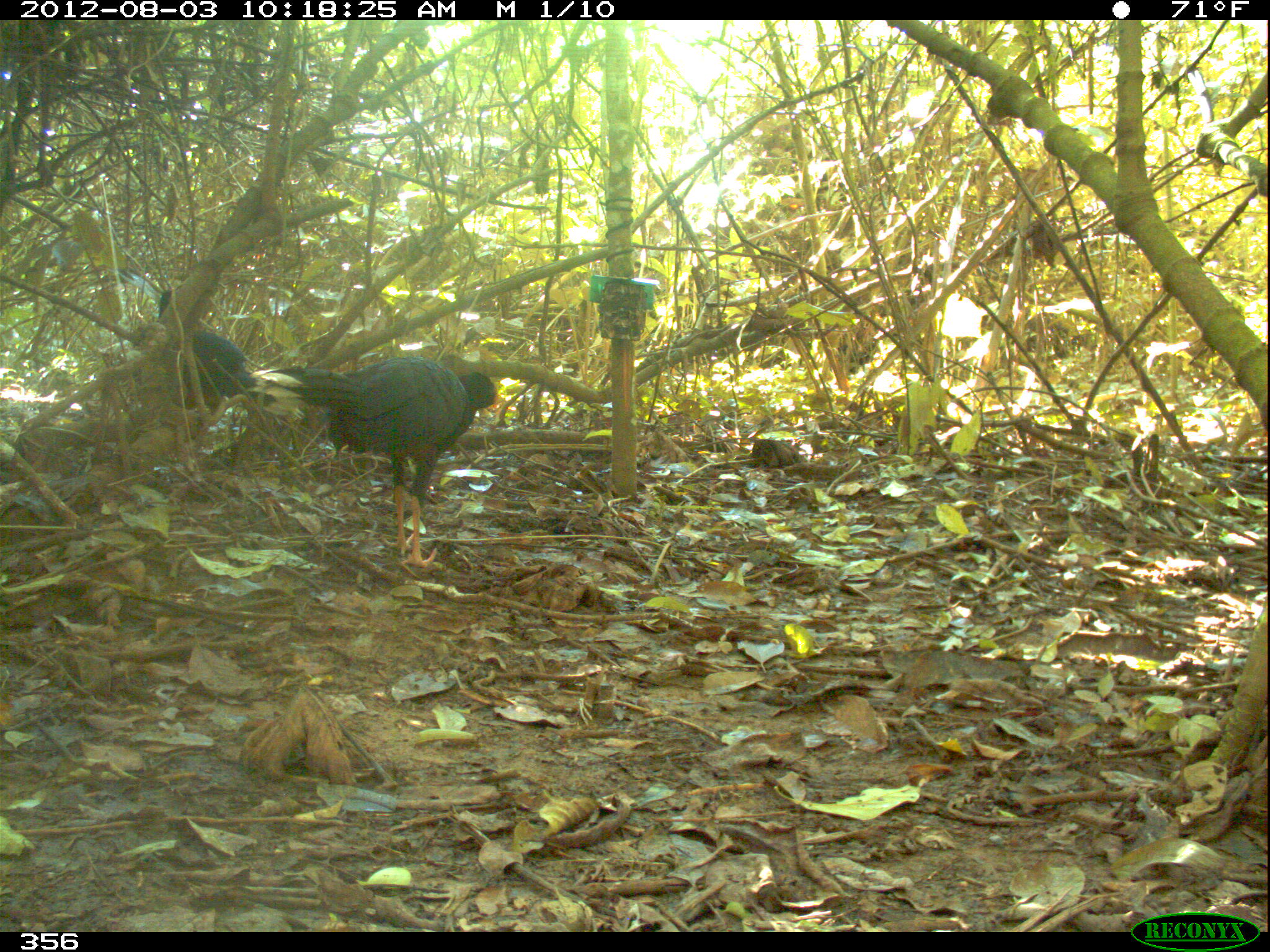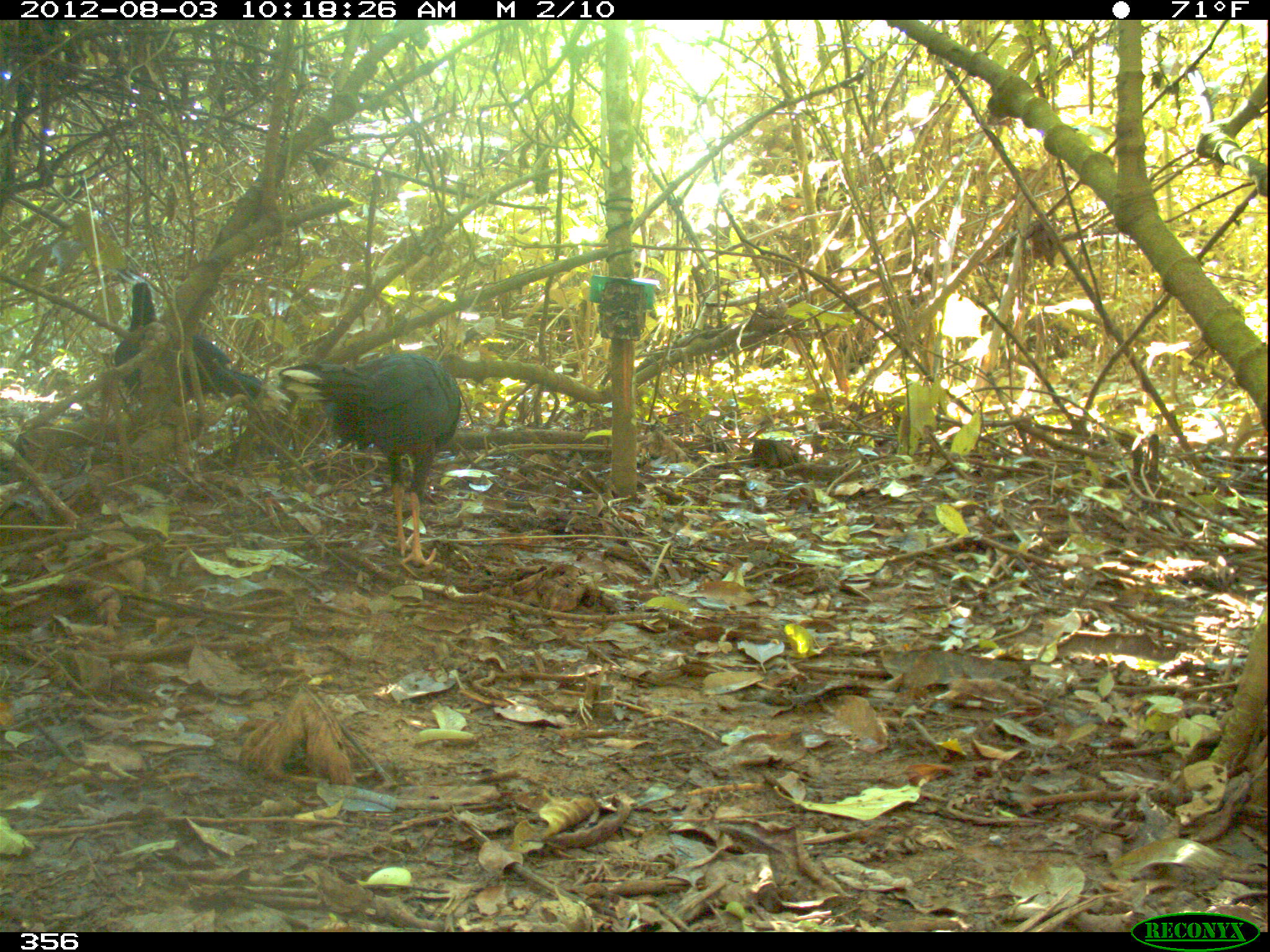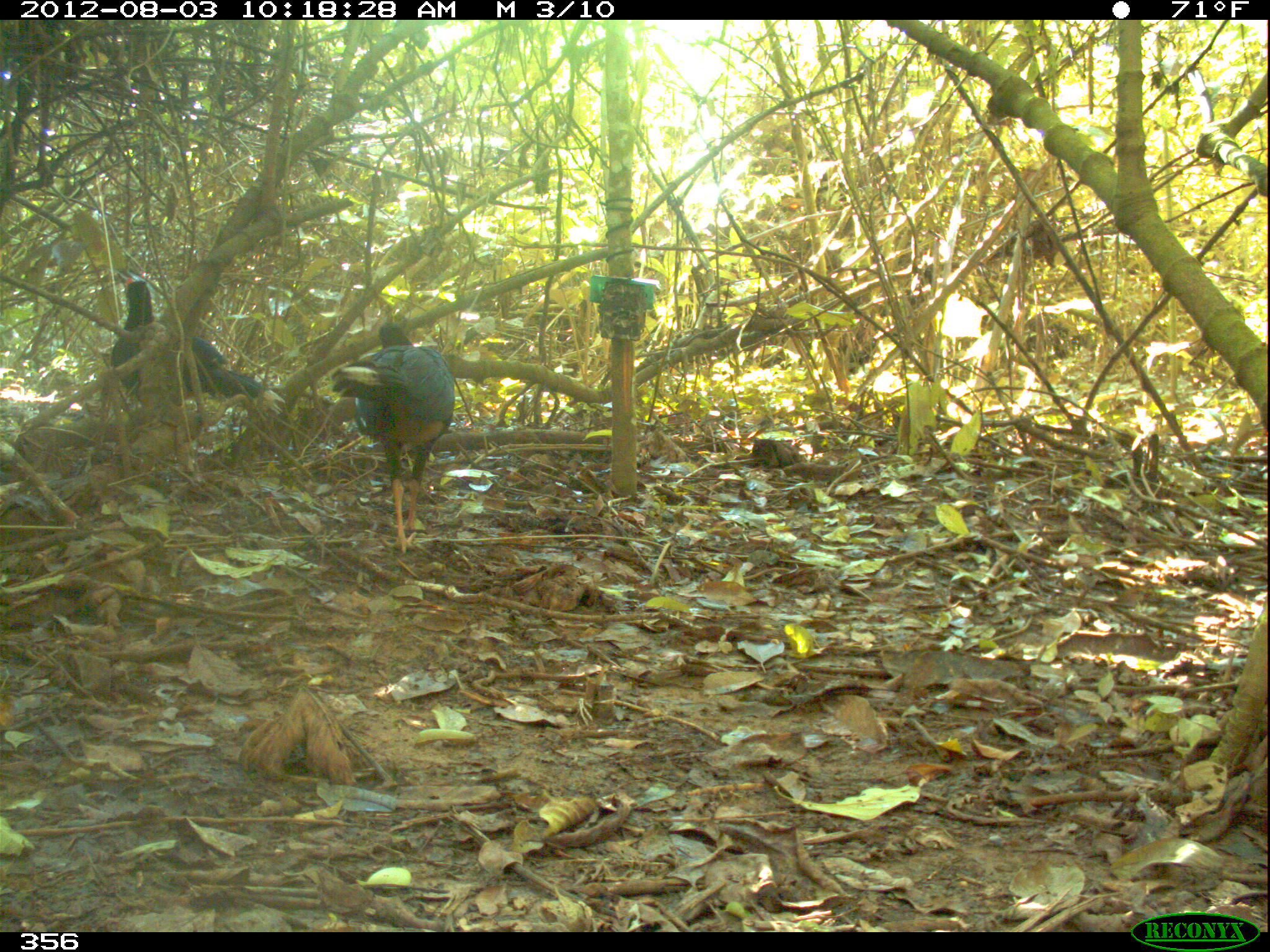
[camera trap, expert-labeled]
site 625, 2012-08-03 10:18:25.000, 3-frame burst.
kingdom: Animalia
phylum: Chordata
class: Aves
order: Galliformes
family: Cracidae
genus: Mitu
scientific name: Mitu tuberosum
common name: razor-billed curassow